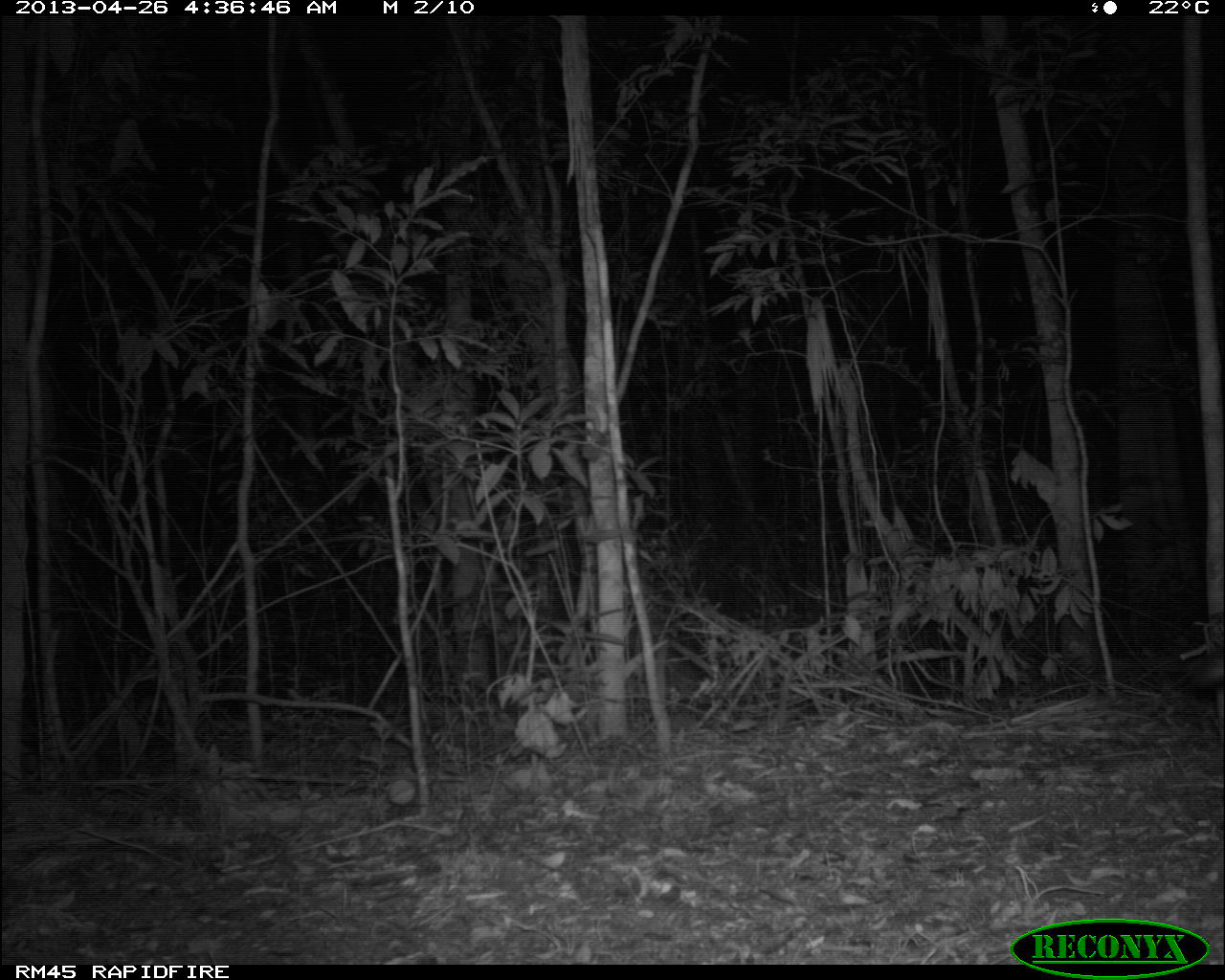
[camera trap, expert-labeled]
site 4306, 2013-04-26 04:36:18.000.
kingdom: Animalia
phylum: Chordata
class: Mammalia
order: Carnivora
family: Canidae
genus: Urocyon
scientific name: Urocyon cinereoargenteus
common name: gray fox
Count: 1.